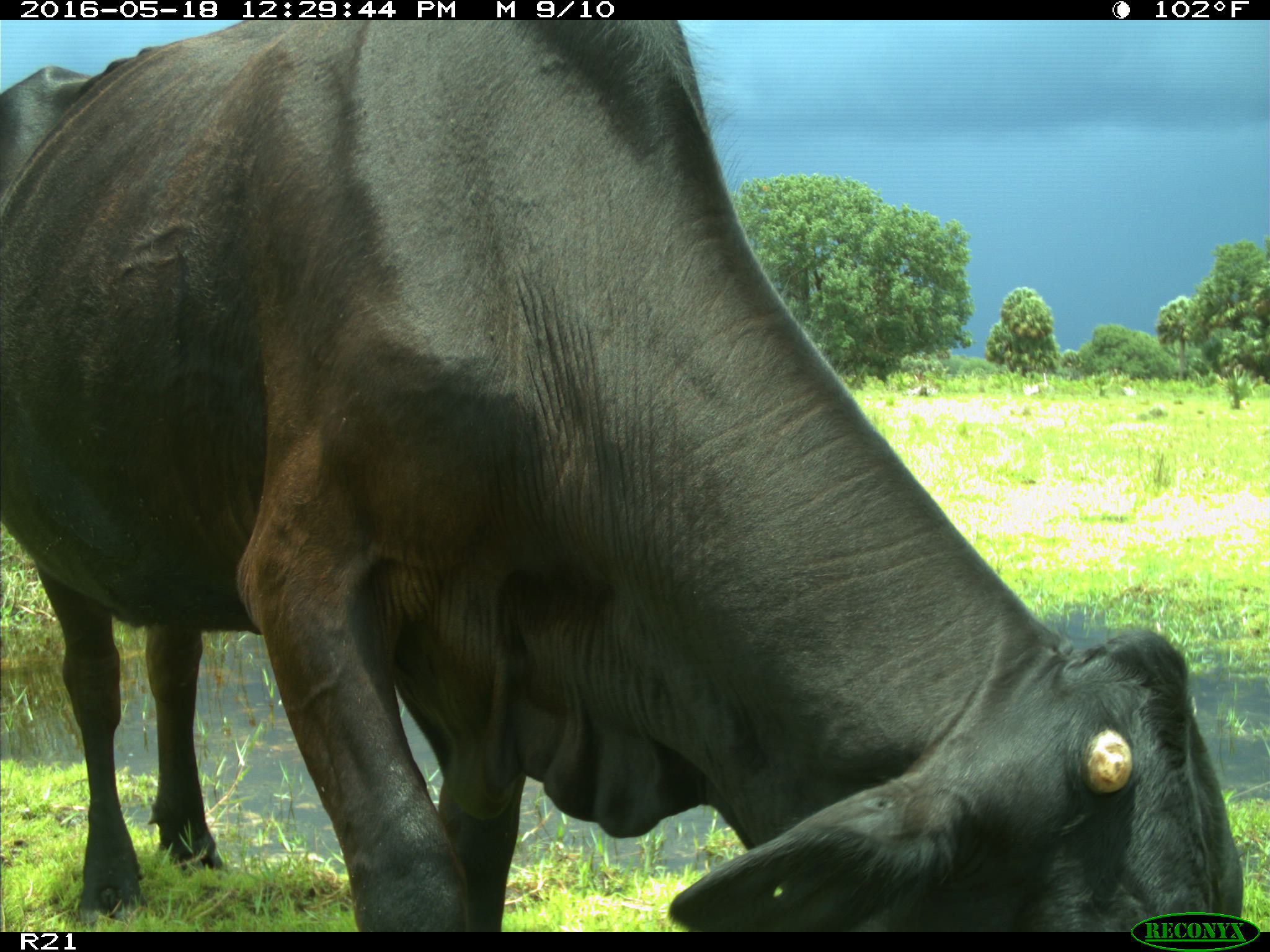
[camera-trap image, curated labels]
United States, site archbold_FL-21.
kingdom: Animalia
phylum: Chordata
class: Mammalia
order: Artiodactyla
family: Bovidae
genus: Bos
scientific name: Bos taurus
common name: domestic cow